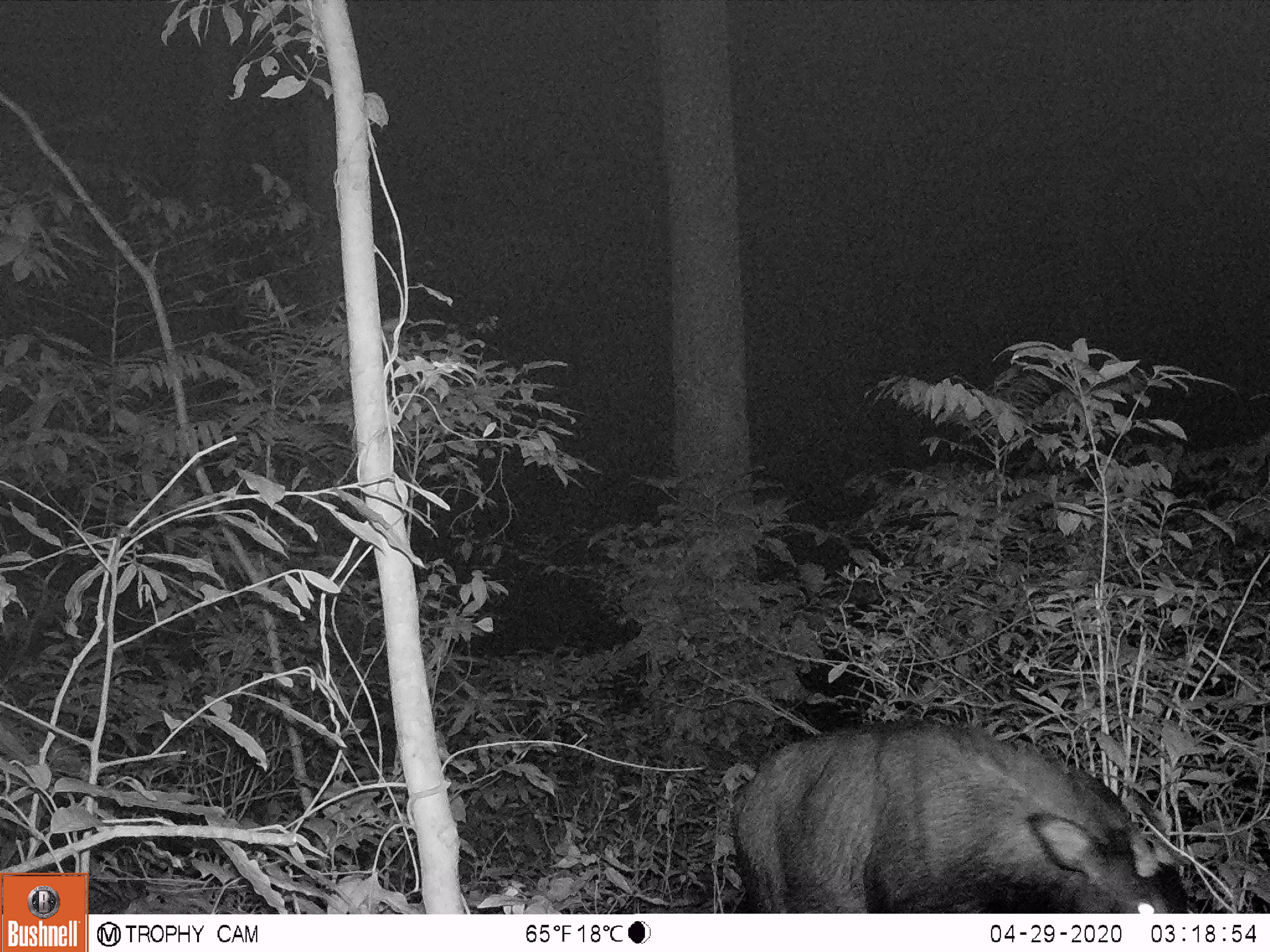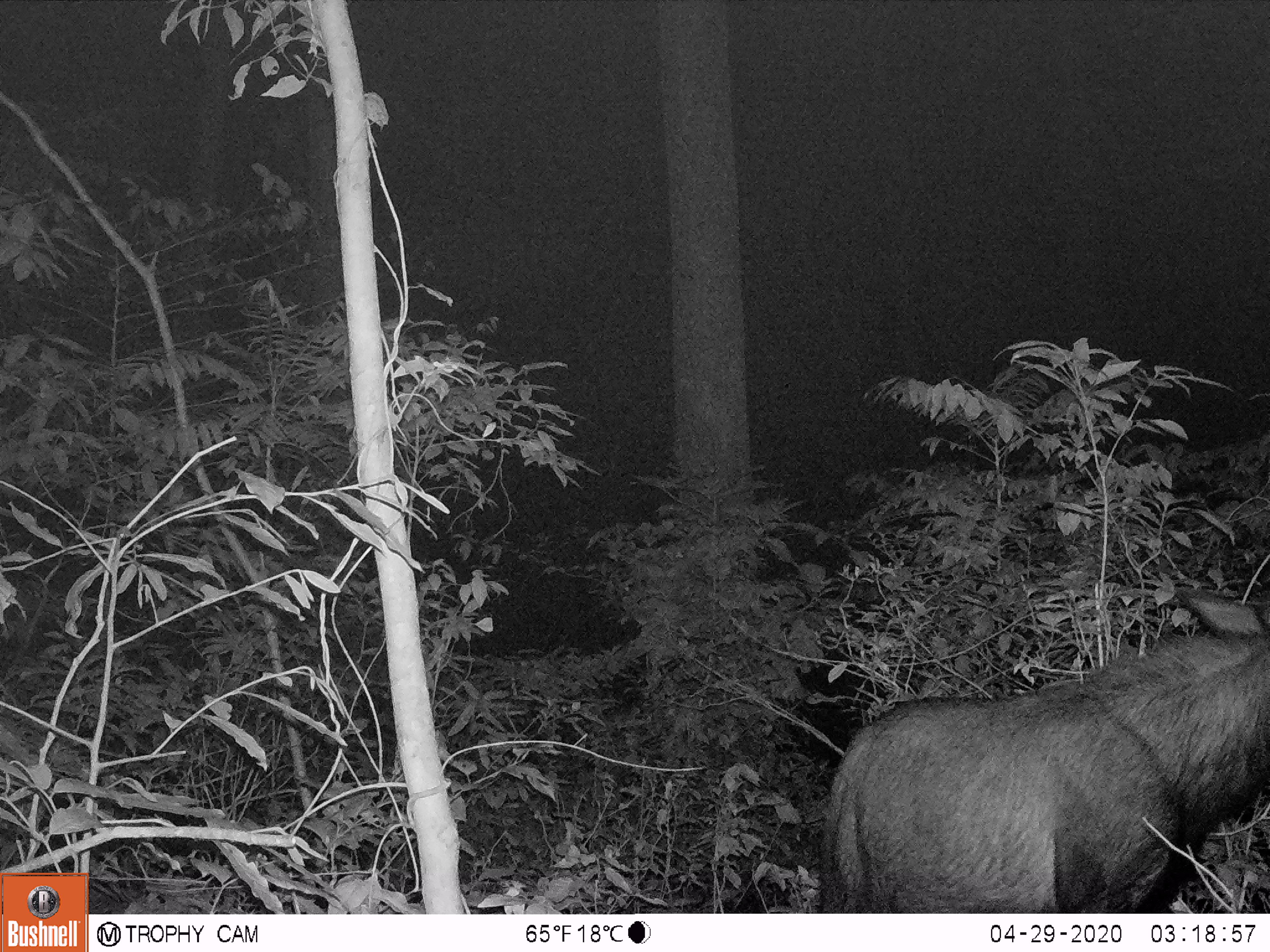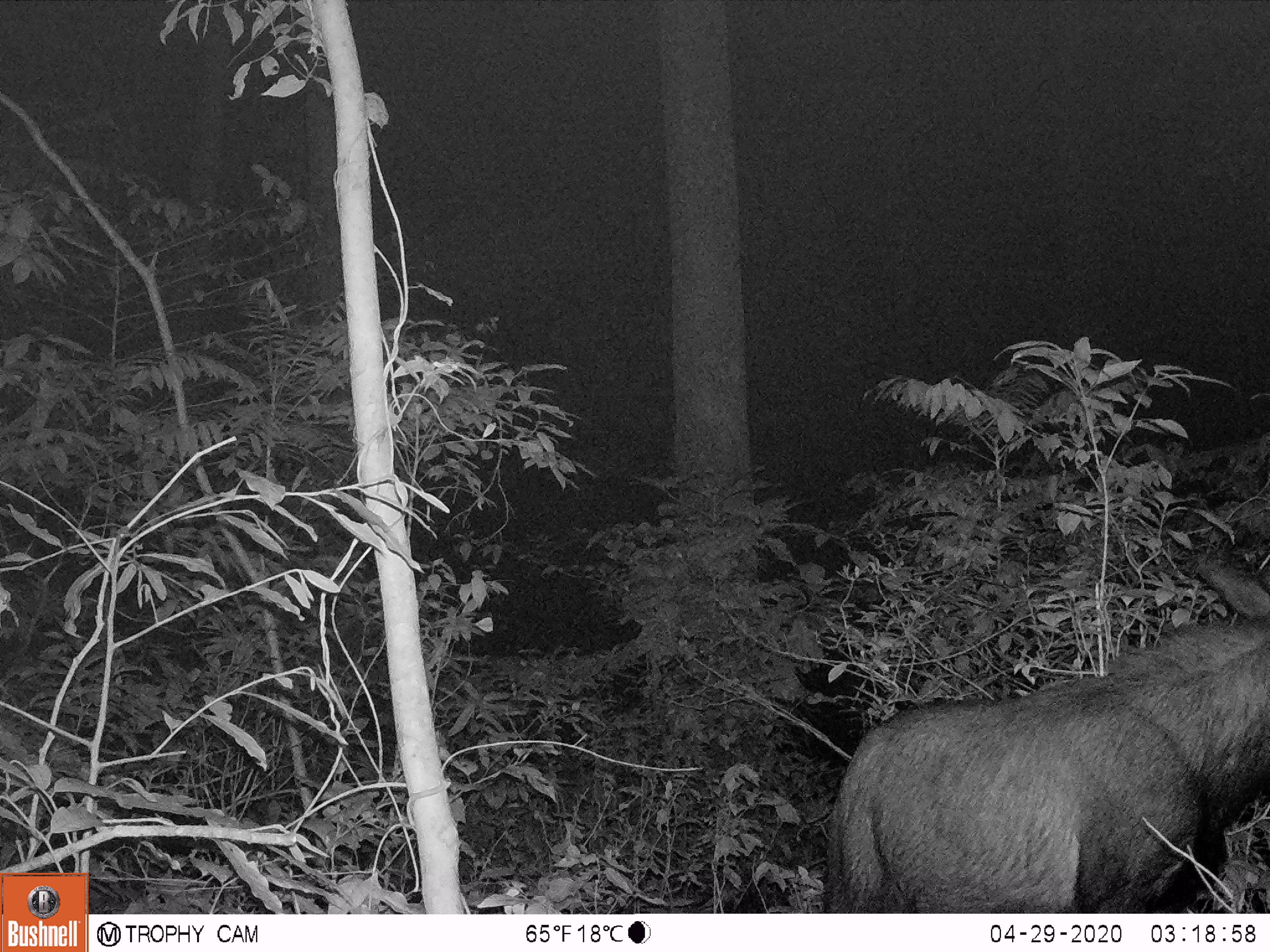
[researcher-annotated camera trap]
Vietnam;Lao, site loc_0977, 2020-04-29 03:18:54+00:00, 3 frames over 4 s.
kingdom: Animalia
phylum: Chordata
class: Mammalia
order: Artiodactyla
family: Bovidae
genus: Capricornis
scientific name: Capricornis sumatraensis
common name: chinese serow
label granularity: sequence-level